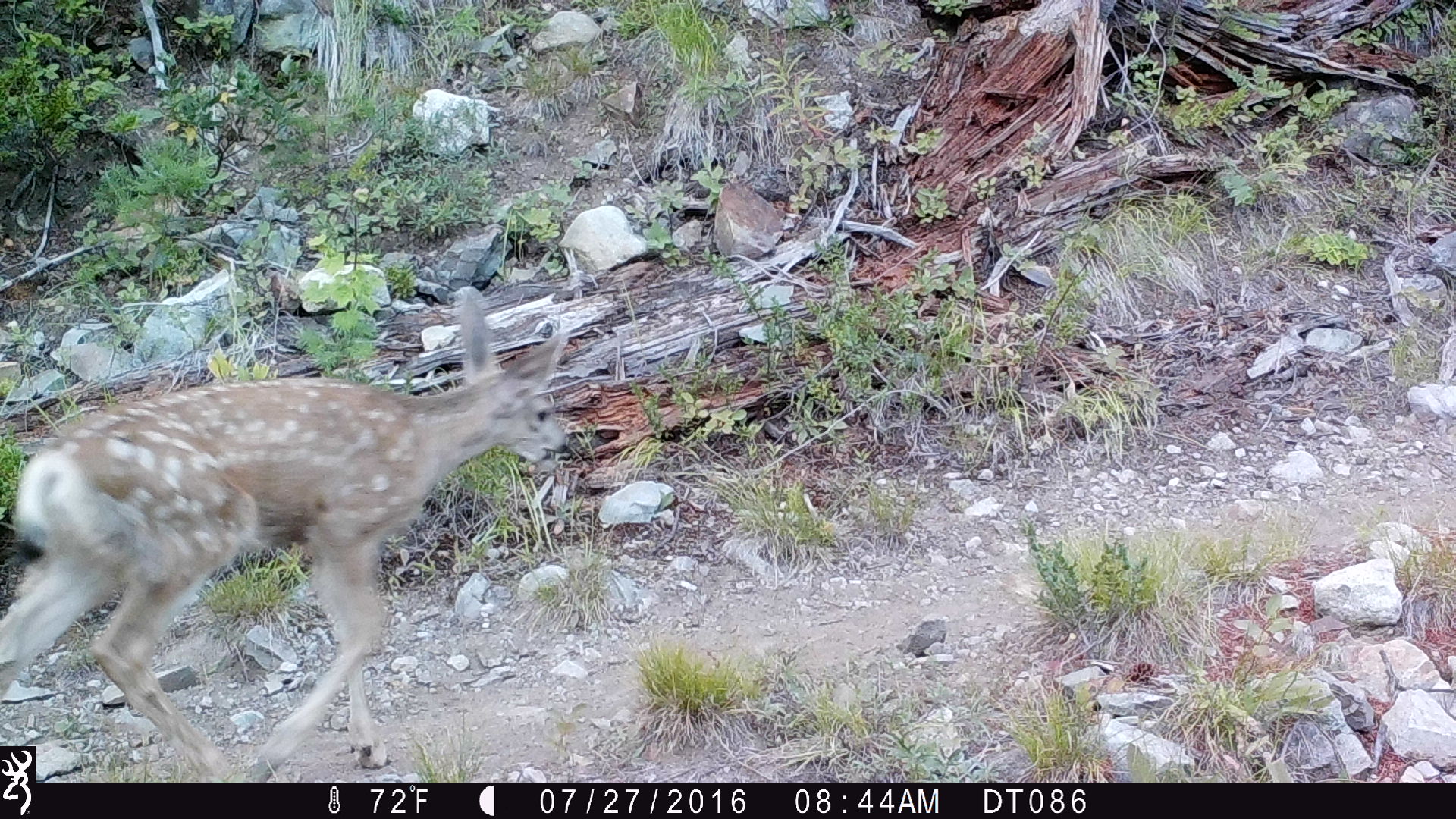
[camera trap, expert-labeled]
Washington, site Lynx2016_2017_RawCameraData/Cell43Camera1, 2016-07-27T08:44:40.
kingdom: Animalia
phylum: Chordata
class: Mammalia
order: Artiodactyla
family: Cervidae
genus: Odocoileus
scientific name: Odocoileus hemionus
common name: mule deer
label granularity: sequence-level